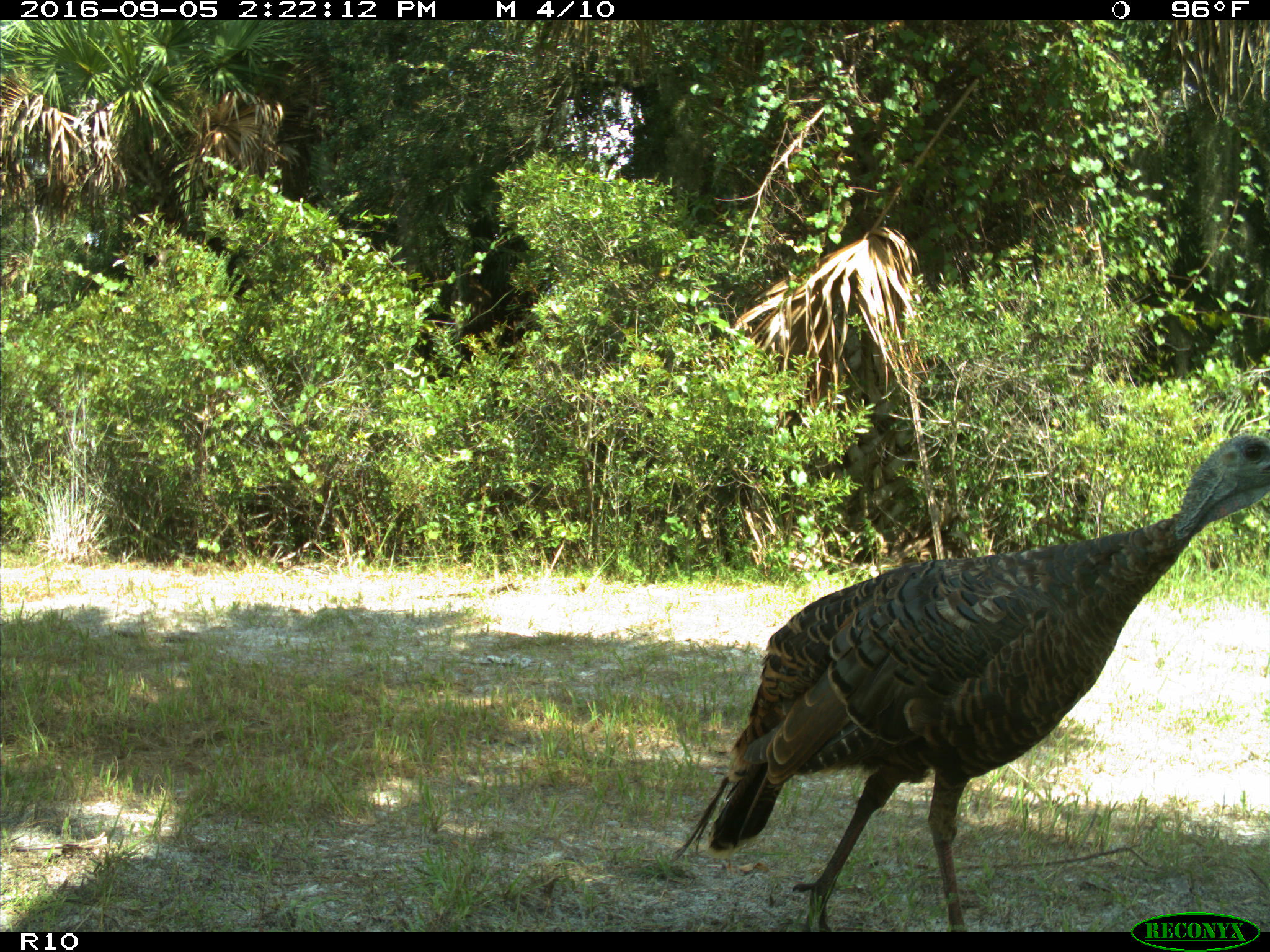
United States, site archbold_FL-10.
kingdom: Animalia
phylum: Chordata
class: Aves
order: Galliformes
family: Phasianidae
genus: Meleagris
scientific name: Meleagris gallopavo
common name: wild turkey